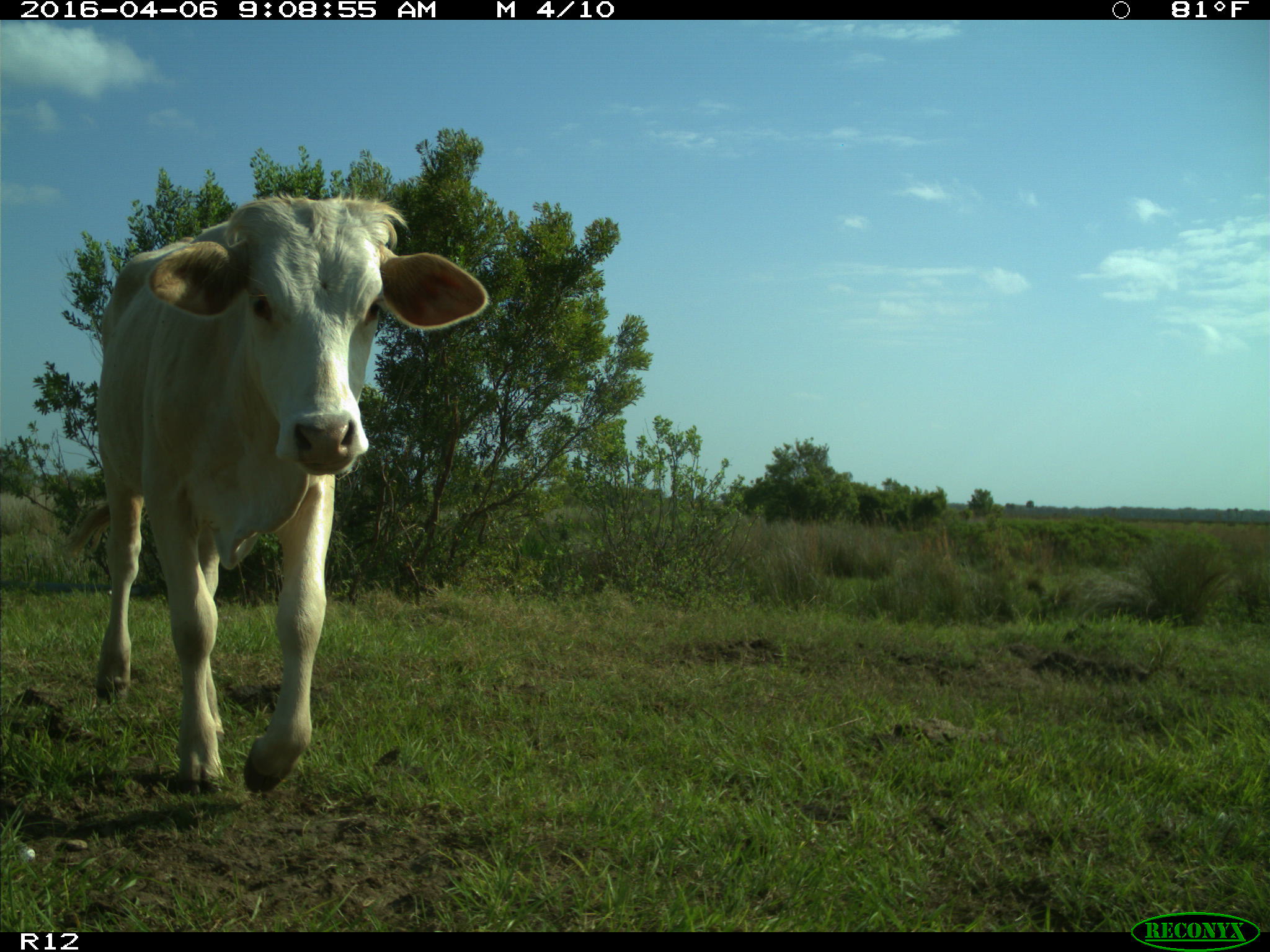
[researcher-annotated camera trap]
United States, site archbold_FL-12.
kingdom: Animalia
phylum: Chordata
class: Mammalia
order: Artiodactyla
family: Bovidae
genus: Bos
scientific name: Bos taurus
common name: domestic cow